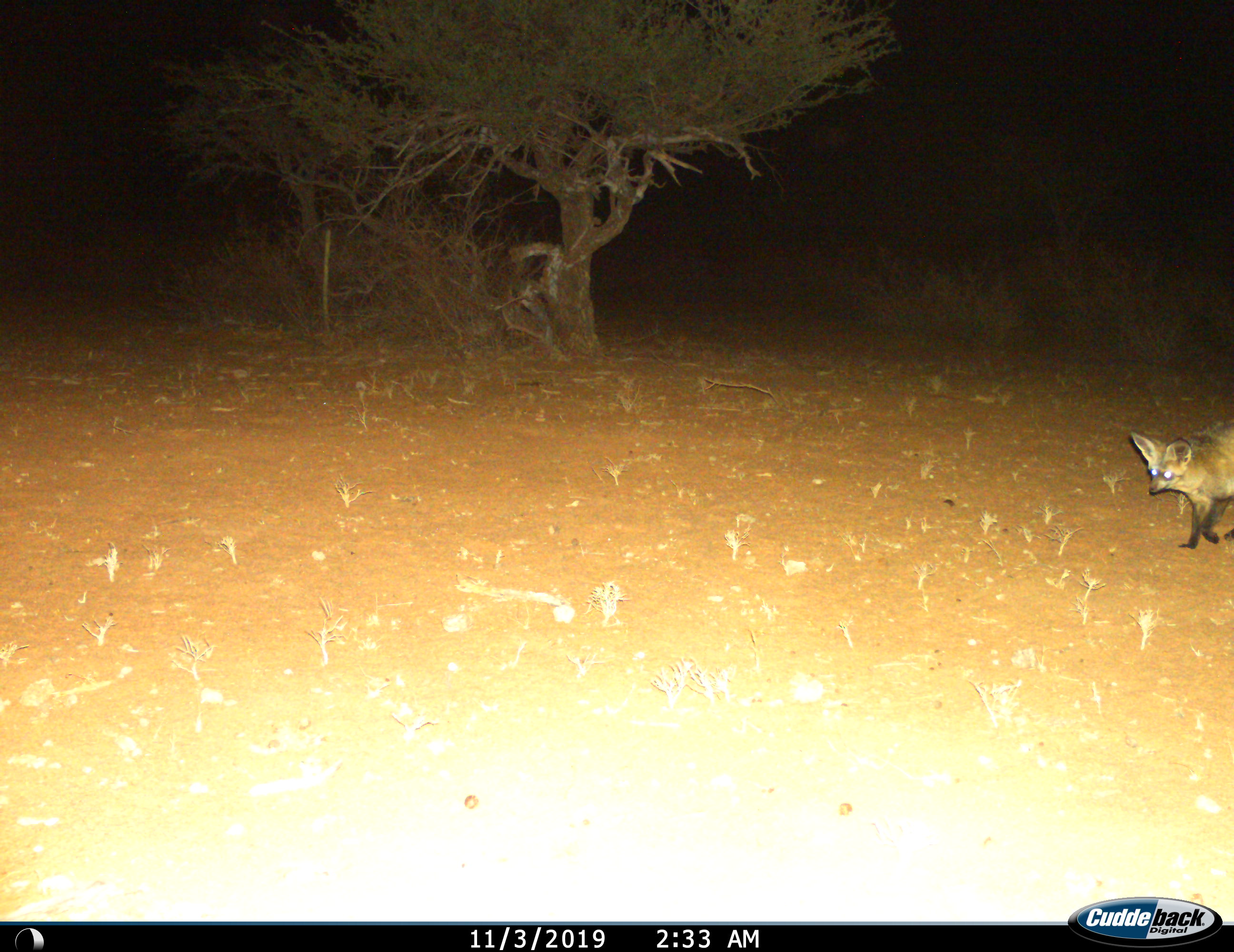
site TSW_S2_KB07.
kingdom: Animalia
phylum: Chordata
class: Mammalia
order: Carnivora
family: Canidae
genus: Otocyon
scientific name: Otocyon megalotis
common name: bat-eared fox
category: foxbateared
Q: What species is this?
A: Foxbateared (bat-eared fox) (Otocyon megalotis).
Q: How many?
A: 1.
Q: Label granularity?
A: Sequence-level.